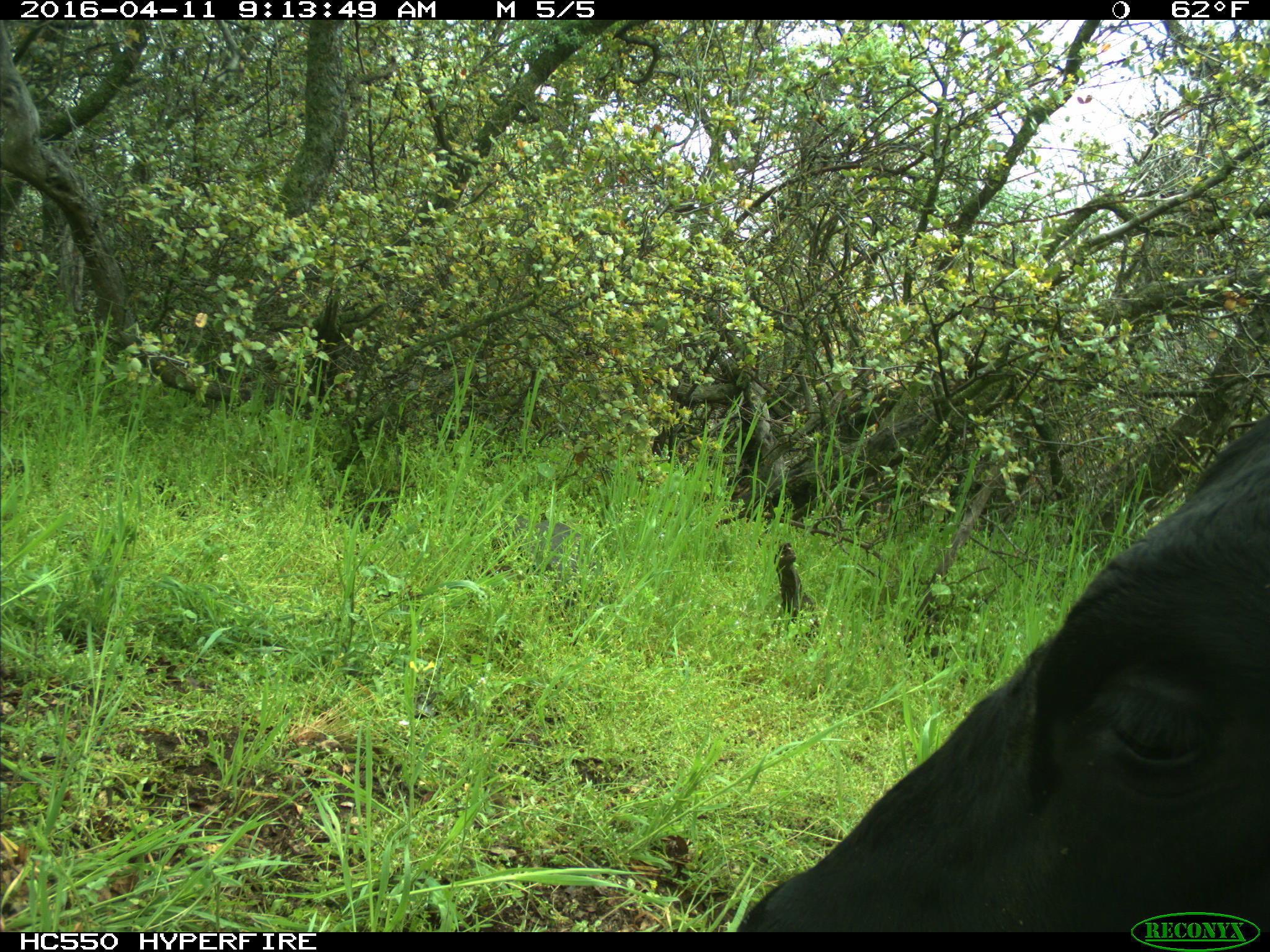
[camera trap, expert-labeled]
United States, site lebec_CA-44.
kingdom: Animalia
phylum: Chordata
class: Mammalia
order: Artiodactyla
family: Bovidae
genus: Bos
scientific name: Bos taurus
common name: domestic cow